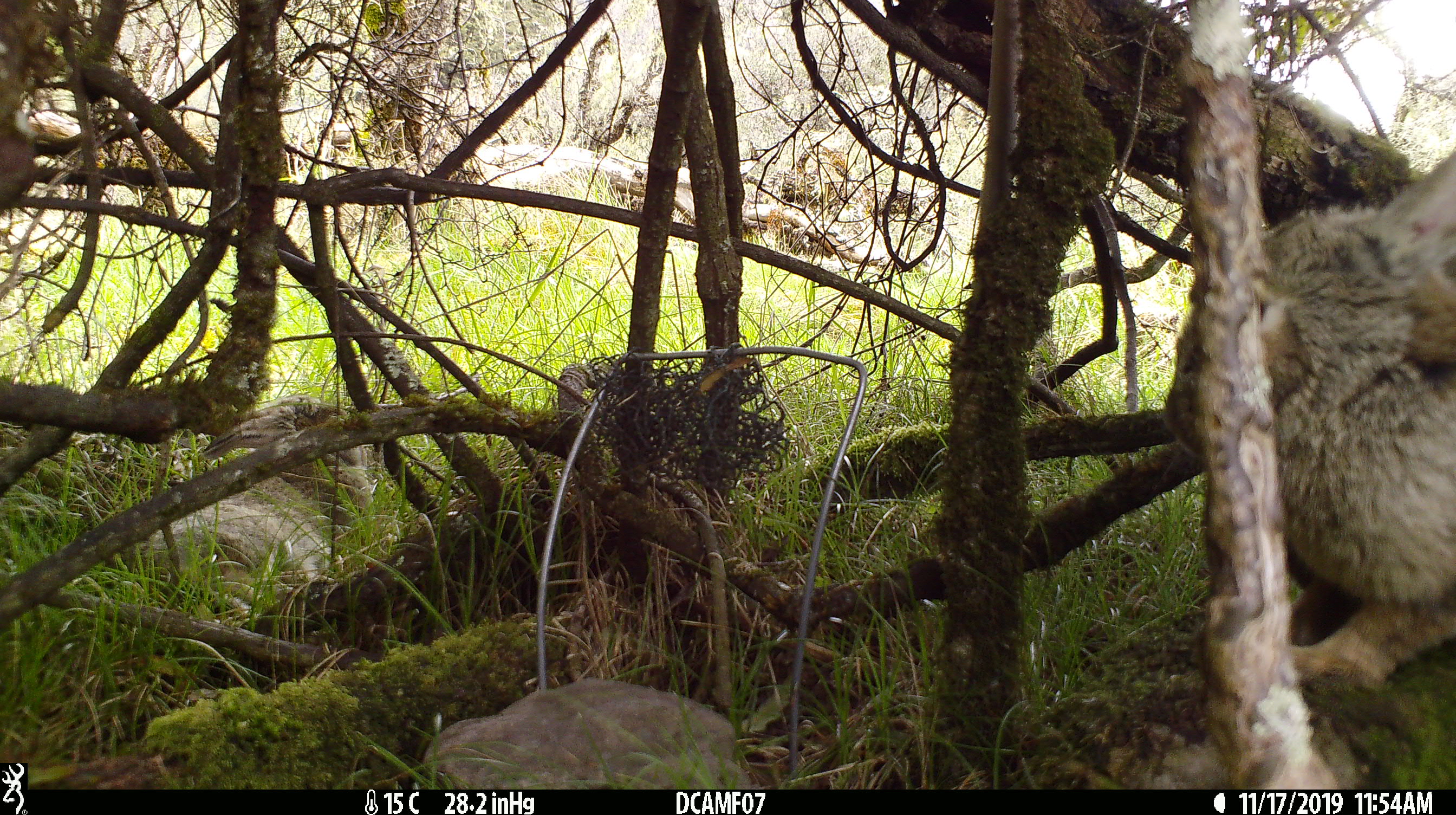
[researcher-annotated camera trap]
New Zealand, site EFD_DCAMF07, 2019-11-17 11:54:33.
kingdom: Animalia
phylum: Chordata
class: Mammalia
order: Lagomorpha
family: Leporidae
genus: Oryctolagus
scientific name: Oryctolagus cuniculus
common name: european rabbit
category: rabbit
Rabbit (european rabbit) (Oryctolagus cuniculus).